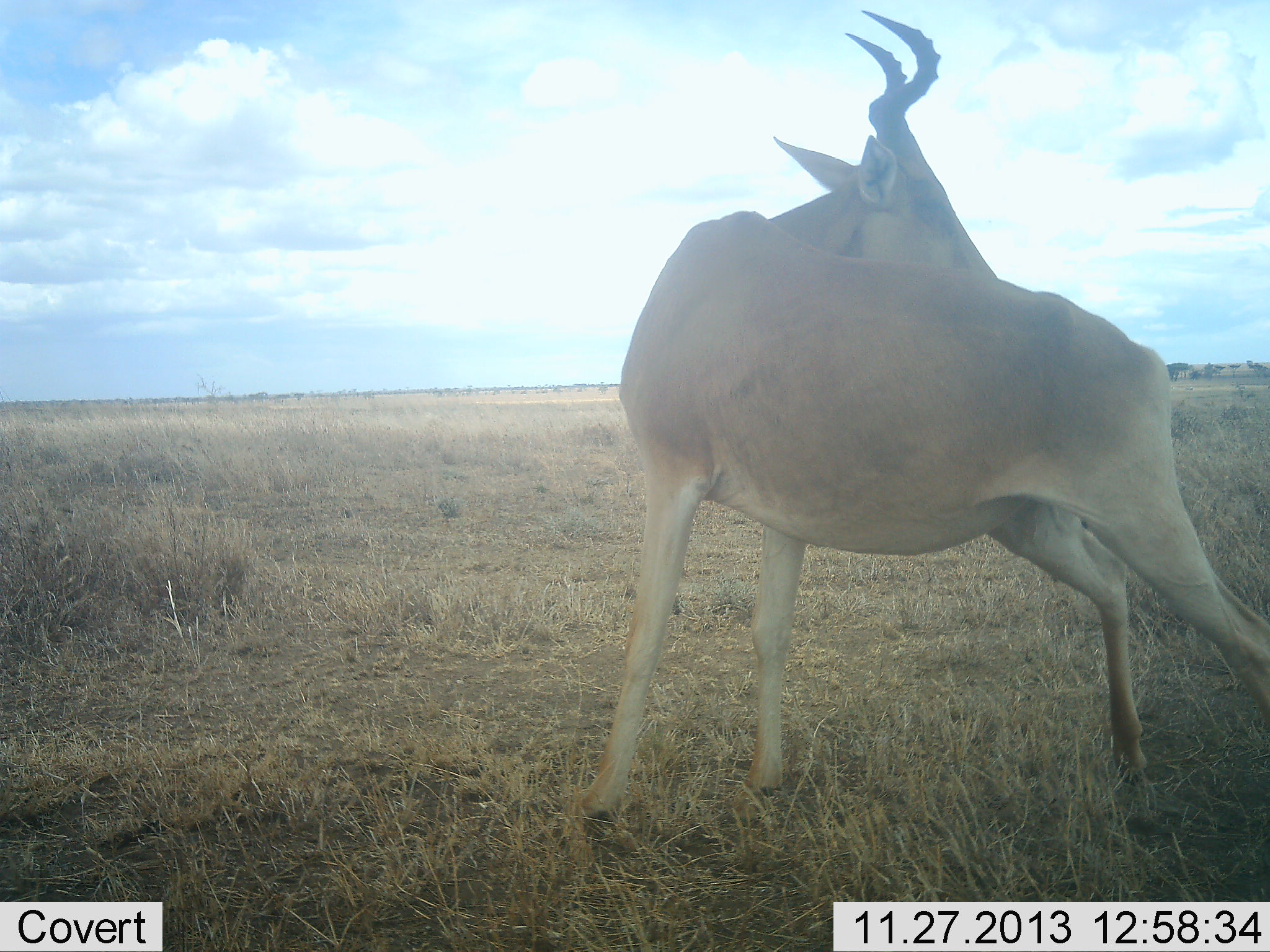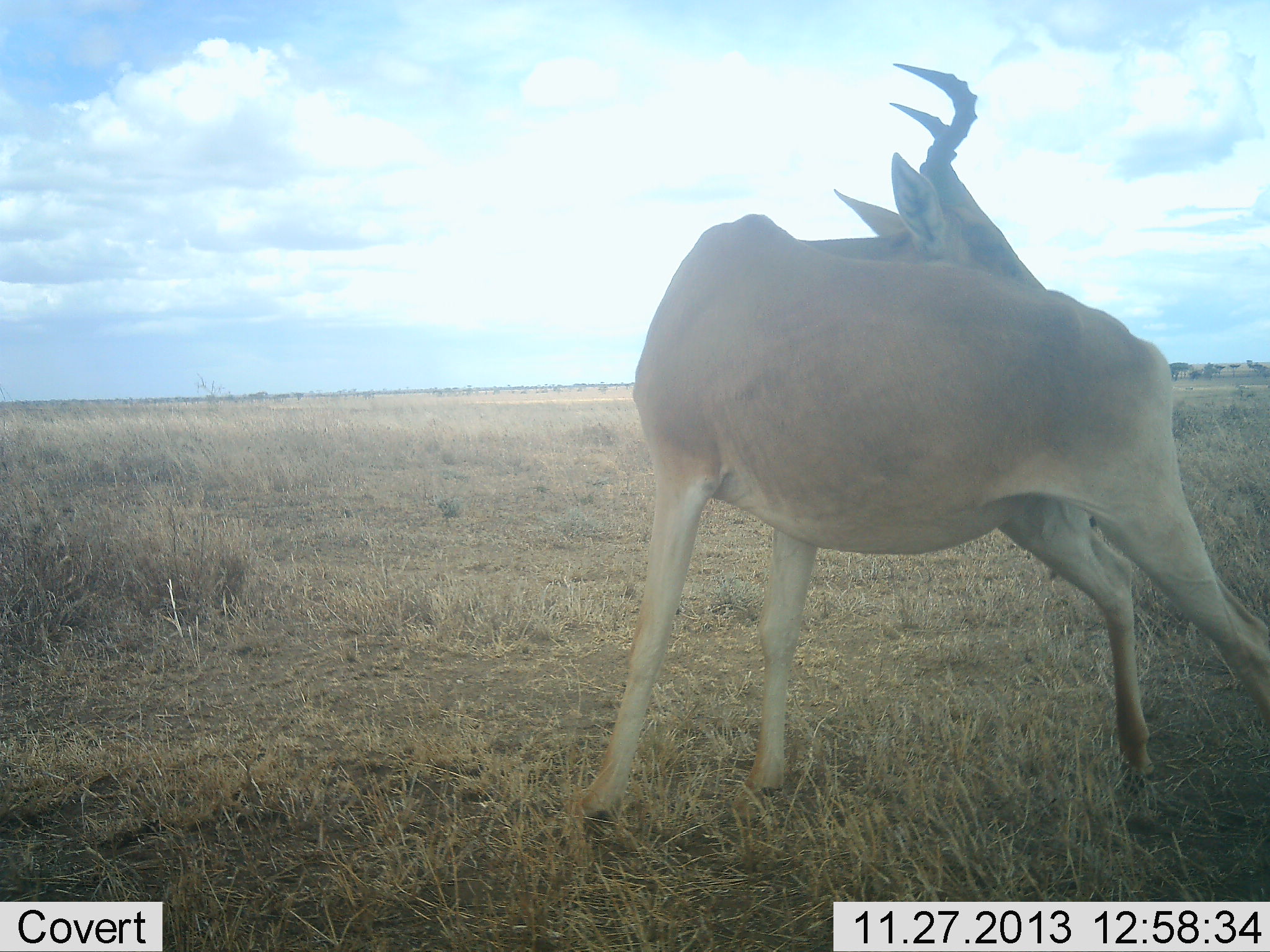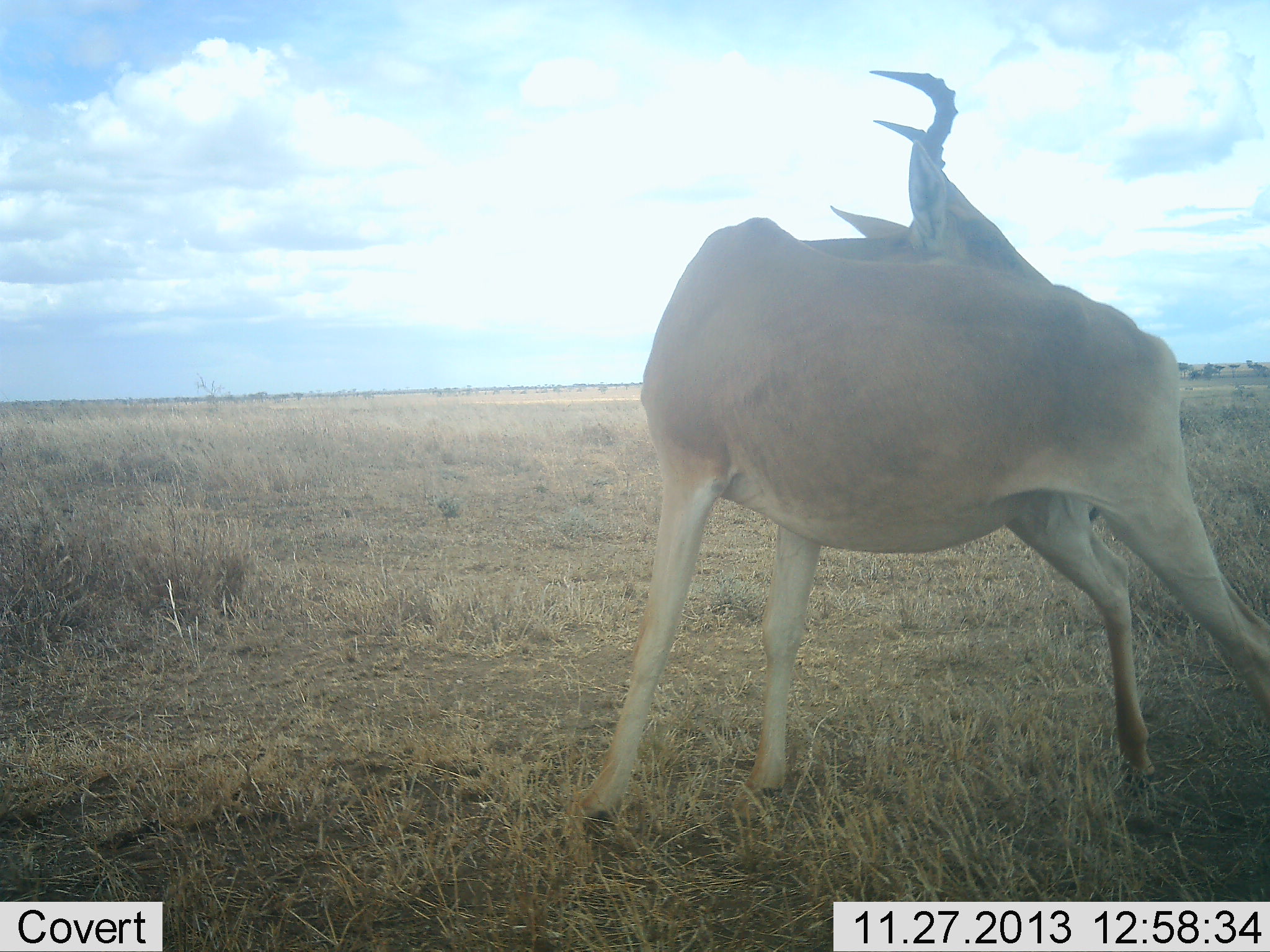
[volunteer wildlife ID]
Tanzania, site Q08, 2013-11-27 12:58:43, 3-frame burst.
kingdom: Animalia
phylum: Chordata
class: Mammalia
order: Artiodactyla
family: Bovidae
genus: Alcelaphus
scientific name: Alcelaphus buselaphus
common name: hartebeest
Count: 1.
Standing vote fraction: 95%.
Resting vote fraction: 5%.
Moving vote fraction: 3%.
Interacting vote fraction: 5%.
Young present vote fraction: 0%.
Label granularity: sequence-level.